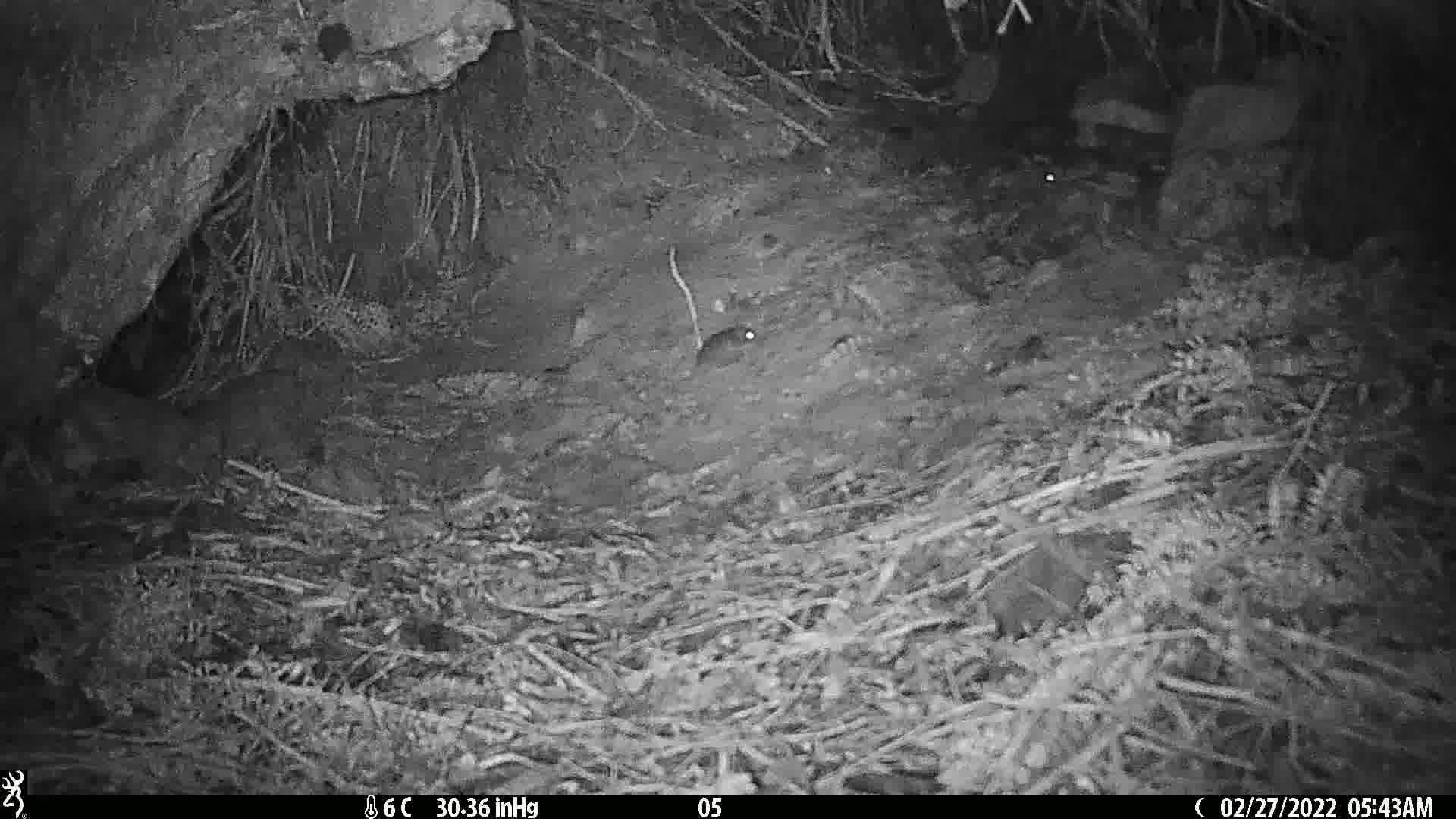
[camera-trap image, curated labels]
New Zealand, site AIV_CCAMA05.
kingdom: Animalia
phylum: Chordata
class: Mammalia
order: Rodentia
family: Muridae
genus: Mus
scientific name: Mus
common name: mouse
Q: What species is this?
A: Mouse (Mus).